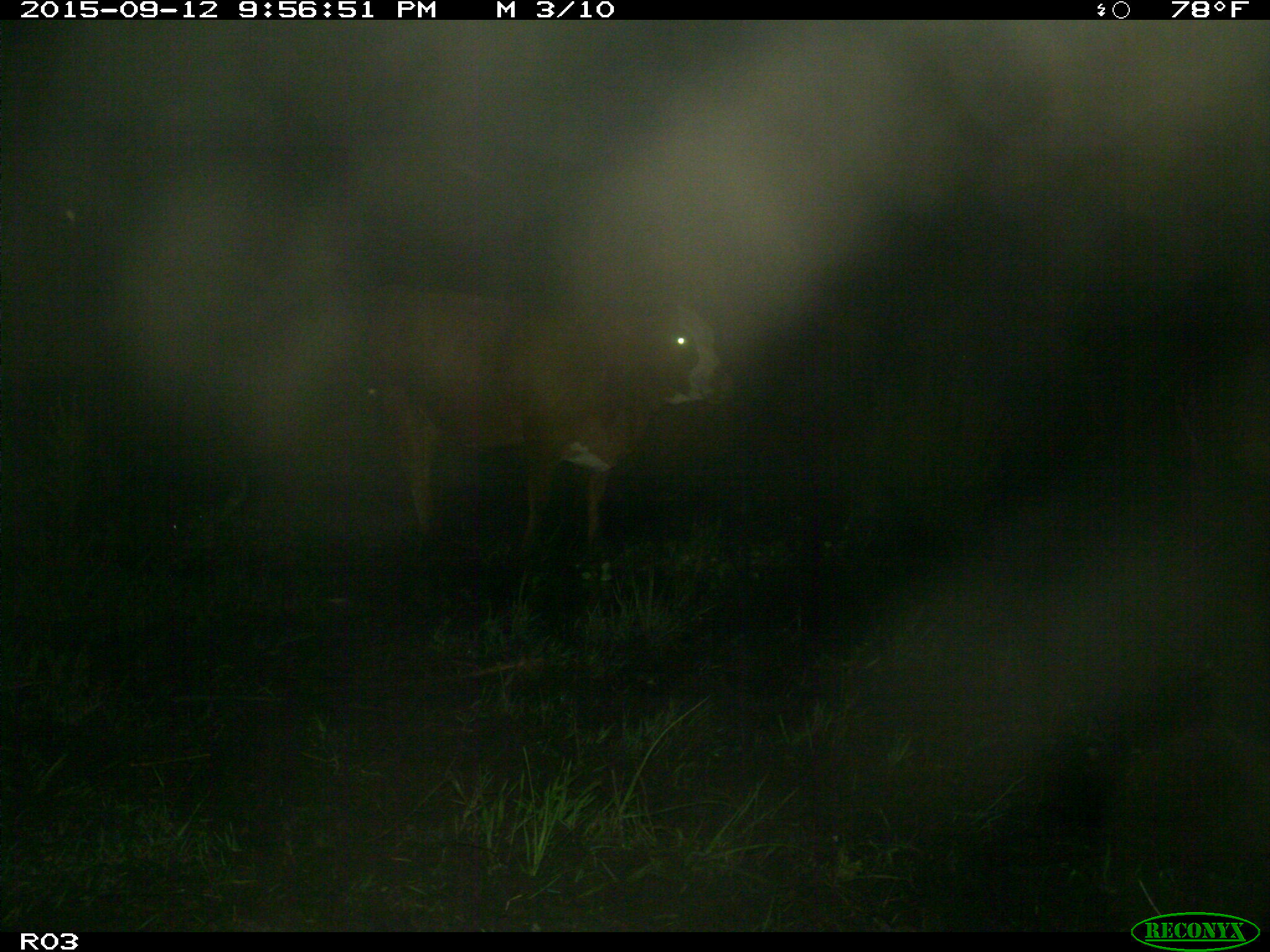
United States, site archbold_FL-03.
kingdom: Animalia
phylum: Chordata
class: Mammalia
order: Artiodactyla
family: Bovidae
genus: Bos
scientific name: Bos taurus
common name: domestic cow